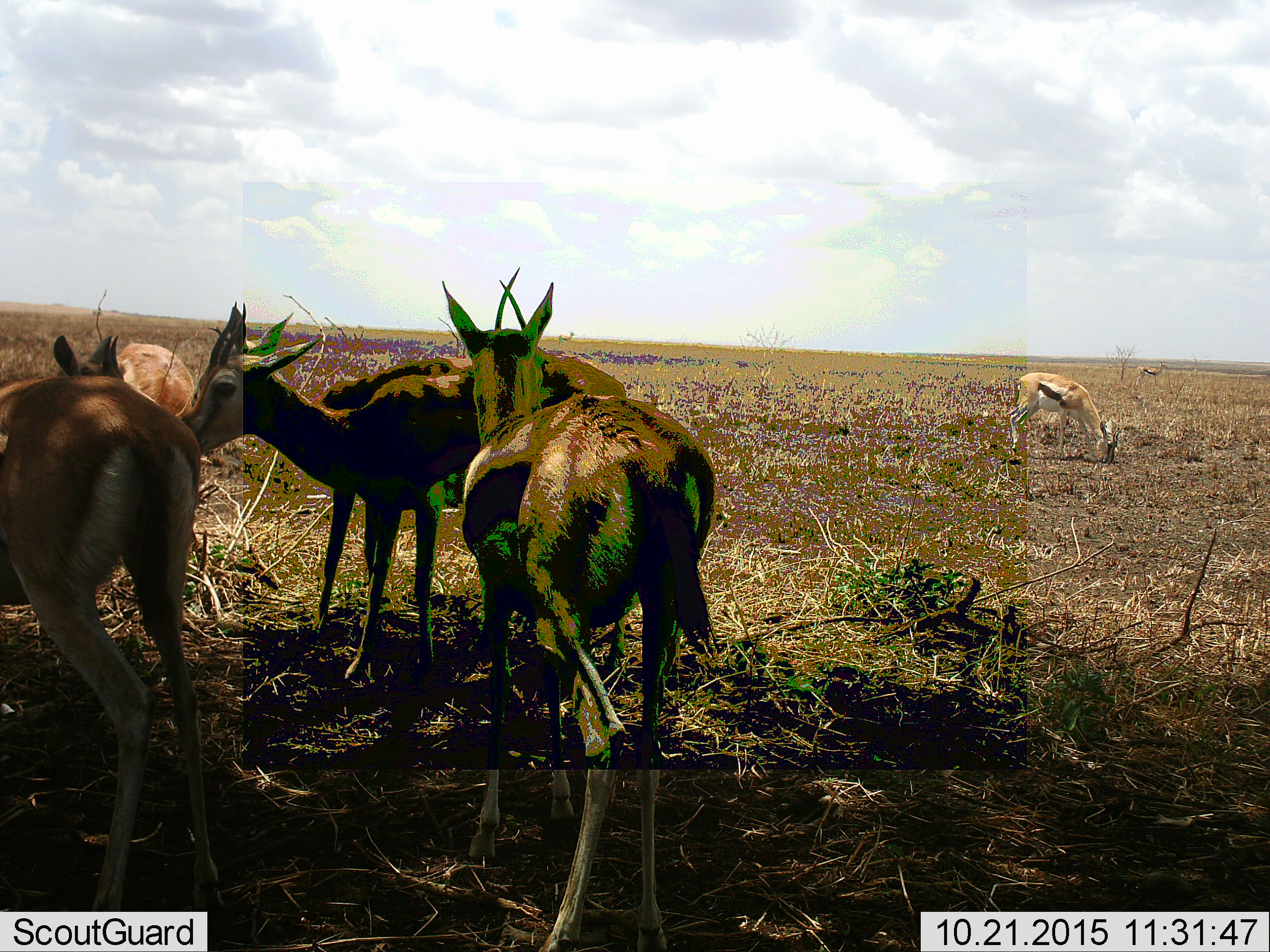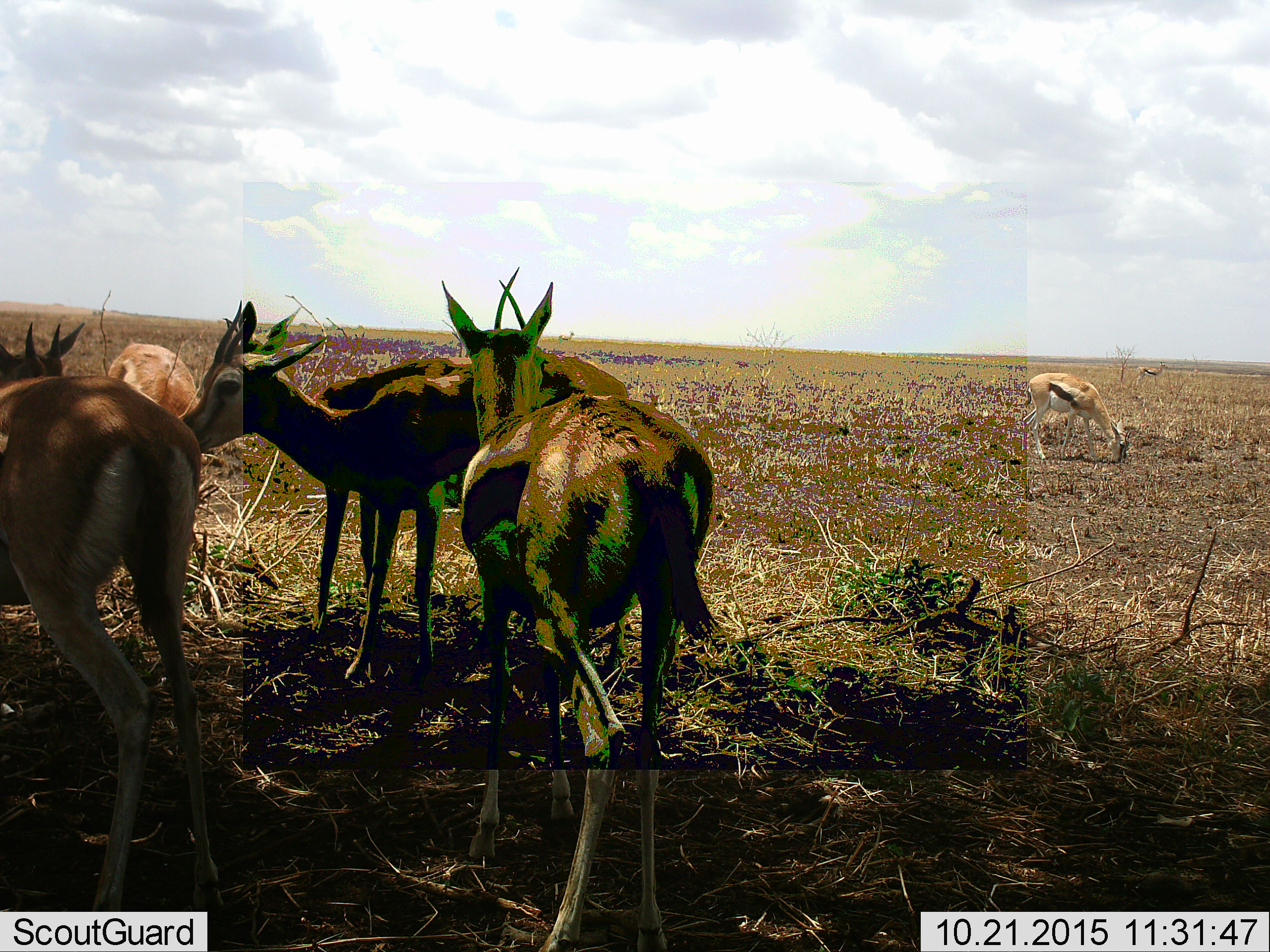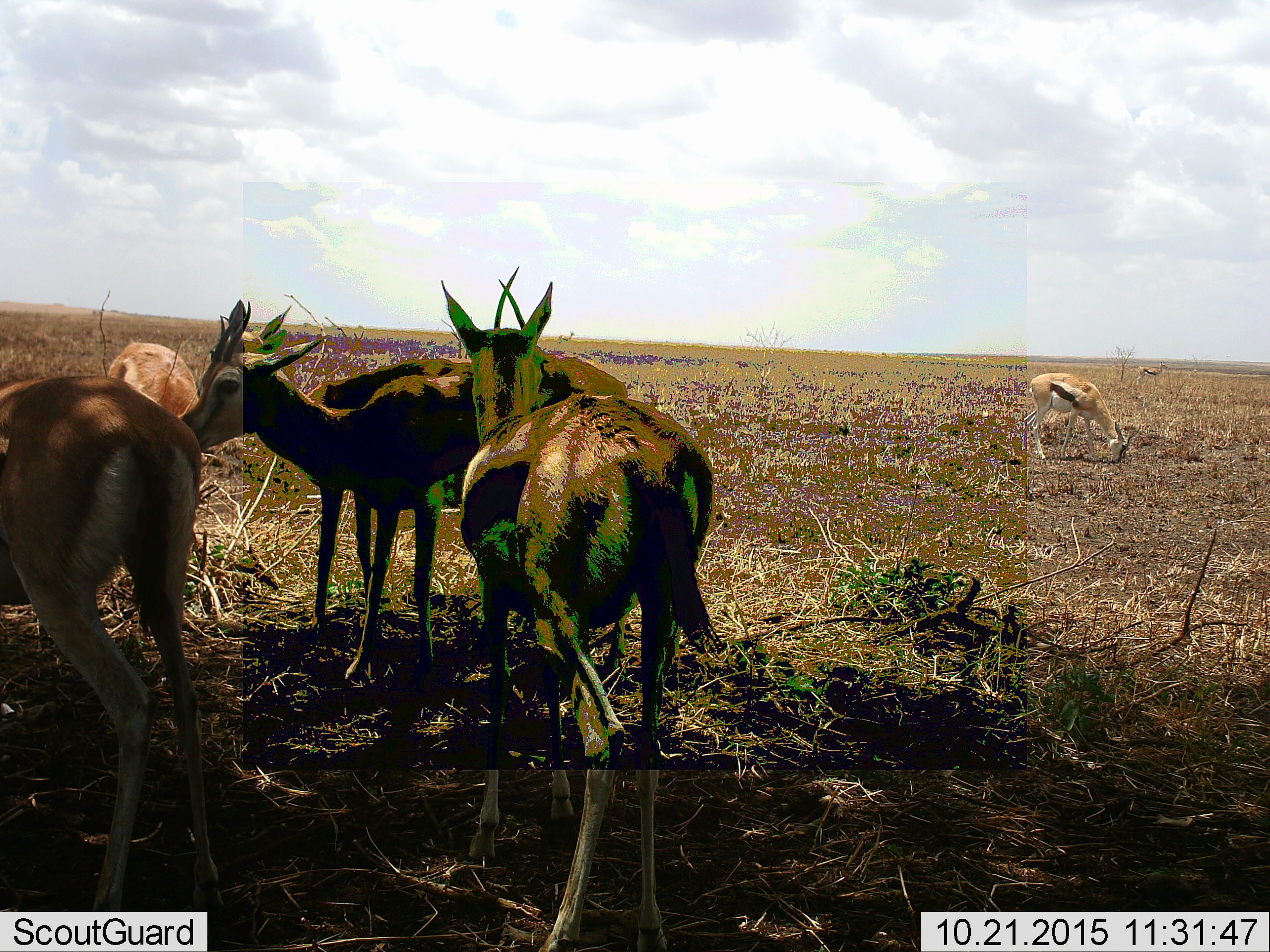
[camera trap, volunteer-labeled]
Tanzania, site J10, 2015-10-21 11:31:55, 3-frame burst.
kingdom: Animalia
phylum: Chordata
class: Mammalia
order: Artiodactyla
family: Bovidae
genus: Eudorcas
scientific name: Eudorcas thomsonii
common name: thomson's gazelle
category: gazellethomsons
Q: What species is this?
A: Gazellethomsons (thomson's gazelle) (Eudorcas thomsonii).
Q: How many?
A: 7.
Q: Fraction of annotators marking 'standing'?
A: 100%.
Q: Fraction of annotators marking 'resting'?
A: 0%.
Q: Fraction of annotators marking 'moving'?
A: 11%.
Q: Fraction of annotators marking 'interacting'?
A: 22%.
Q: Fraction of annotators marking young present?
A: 0%.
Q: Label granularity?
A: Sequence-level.